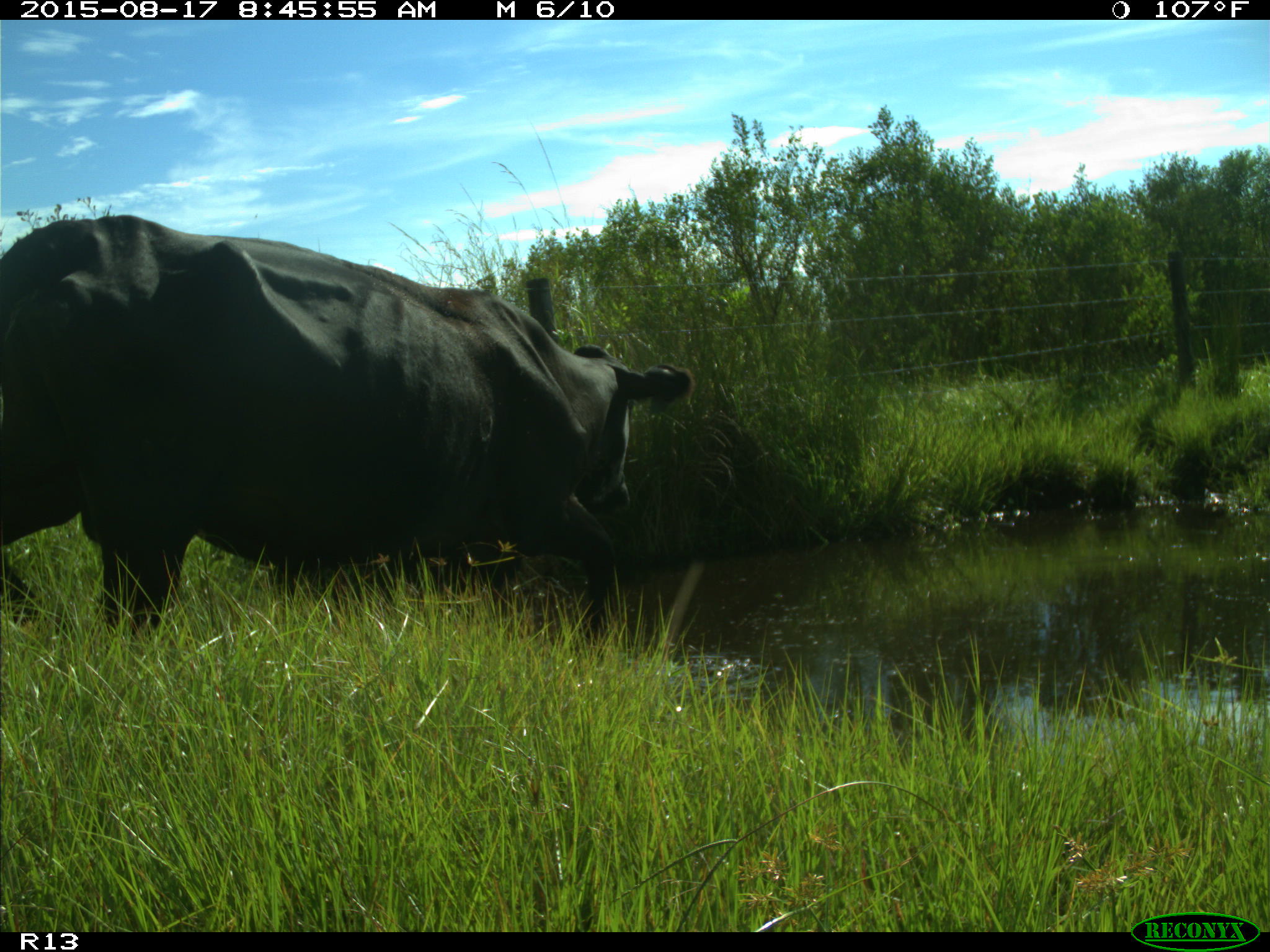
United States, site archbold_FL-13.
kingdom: Animalia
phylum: Chordata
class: Mammalia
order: Artiodactyla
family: Bovidae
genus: Bos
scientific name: Bos taurus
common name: domestic cow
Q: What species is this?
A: Bos taurus (domestic cow).